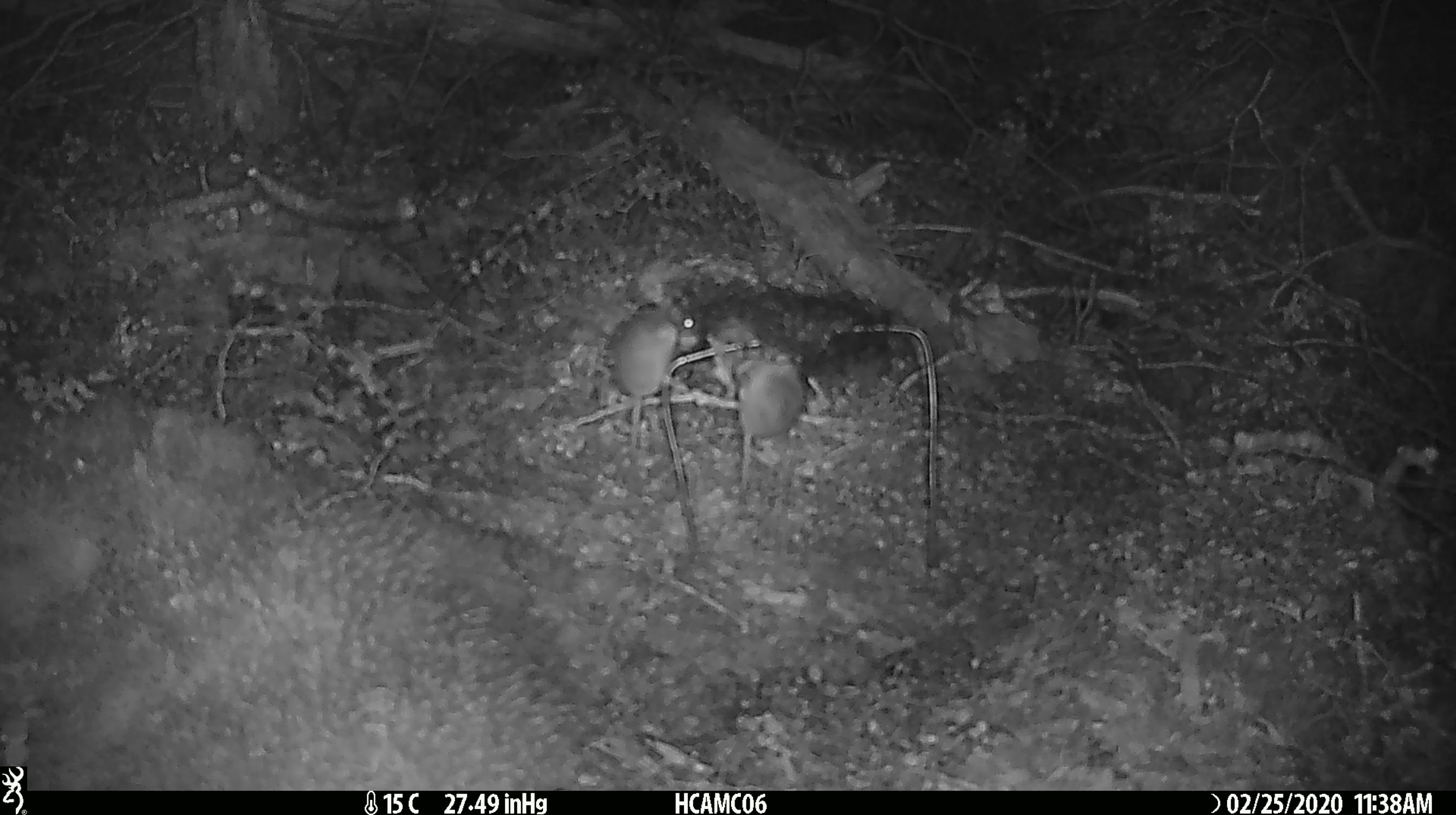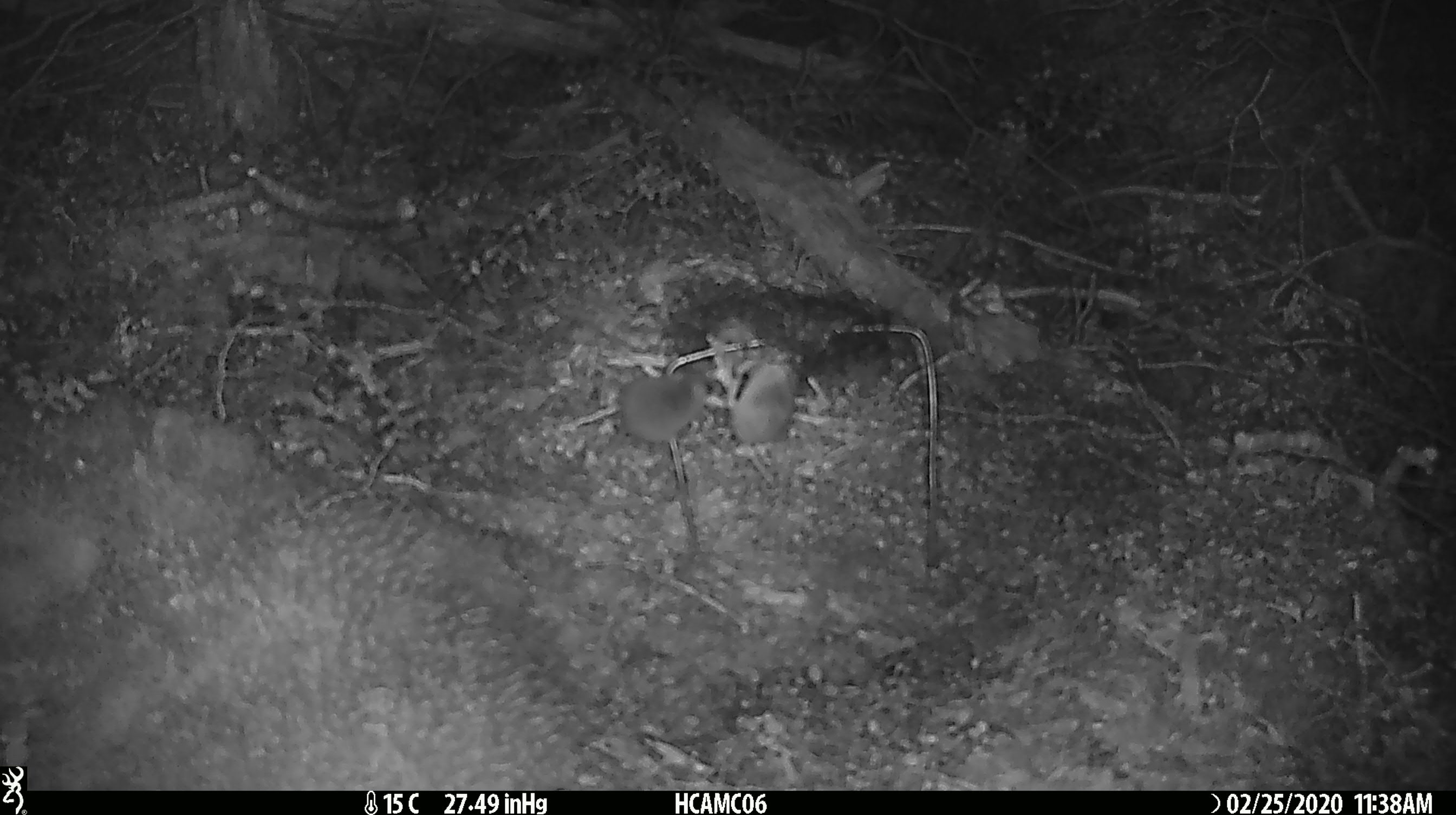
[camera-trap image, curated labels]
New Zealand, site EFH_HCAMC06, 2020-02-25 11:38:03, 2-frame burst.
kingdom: Animalia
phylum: Chordata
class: Mammalia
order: Rodentia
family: Muridae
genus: Mus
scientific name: Mus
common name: mouse